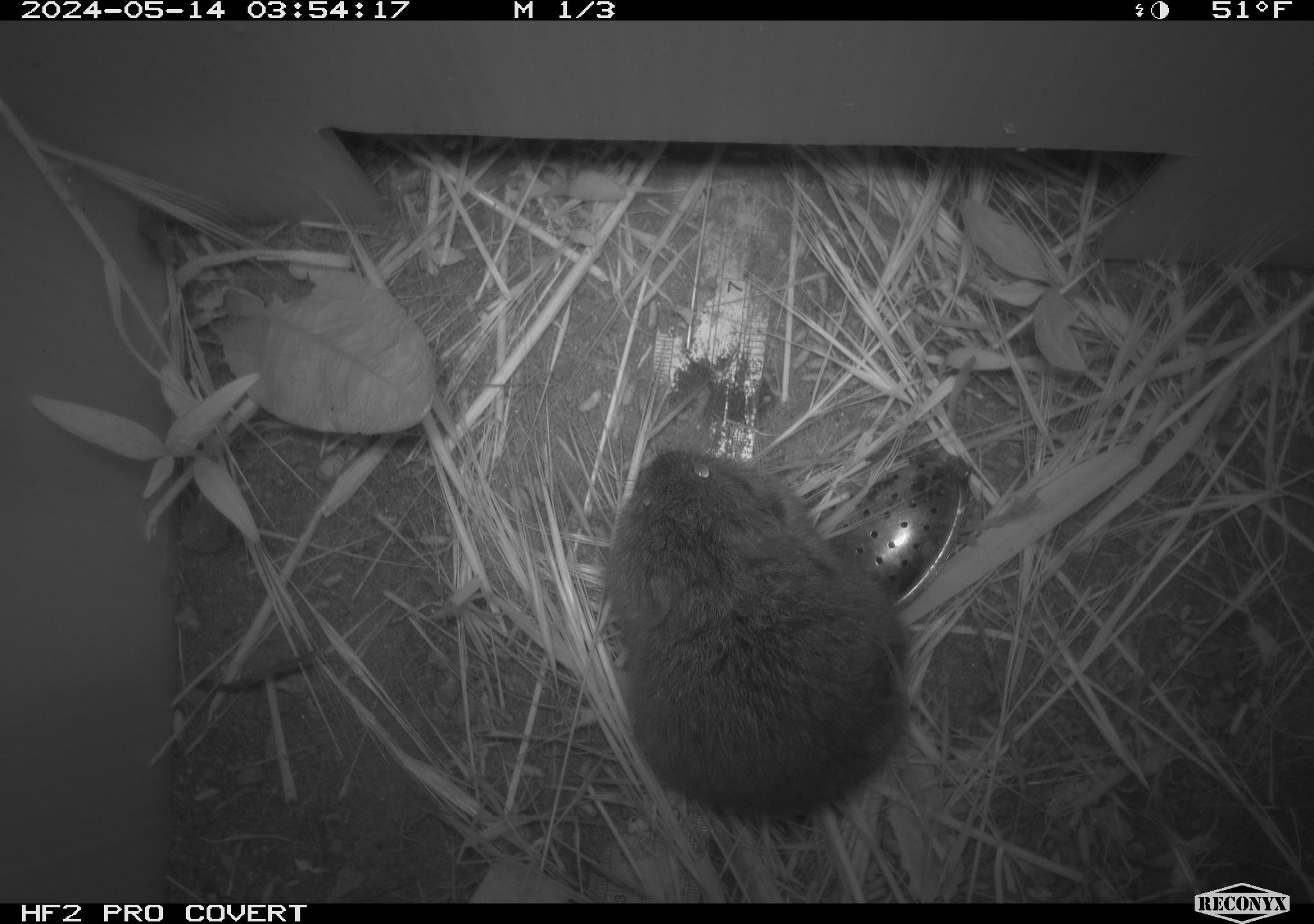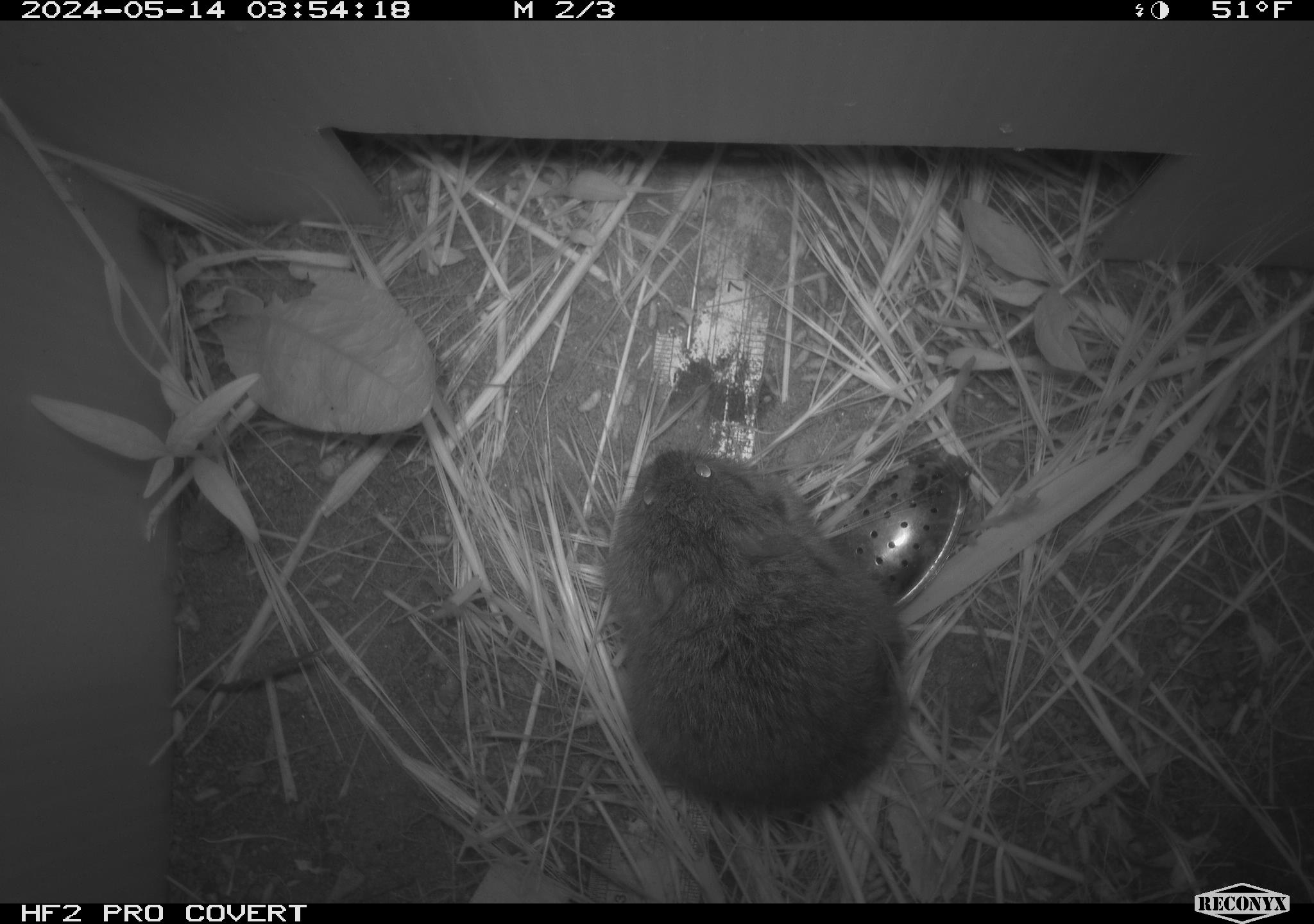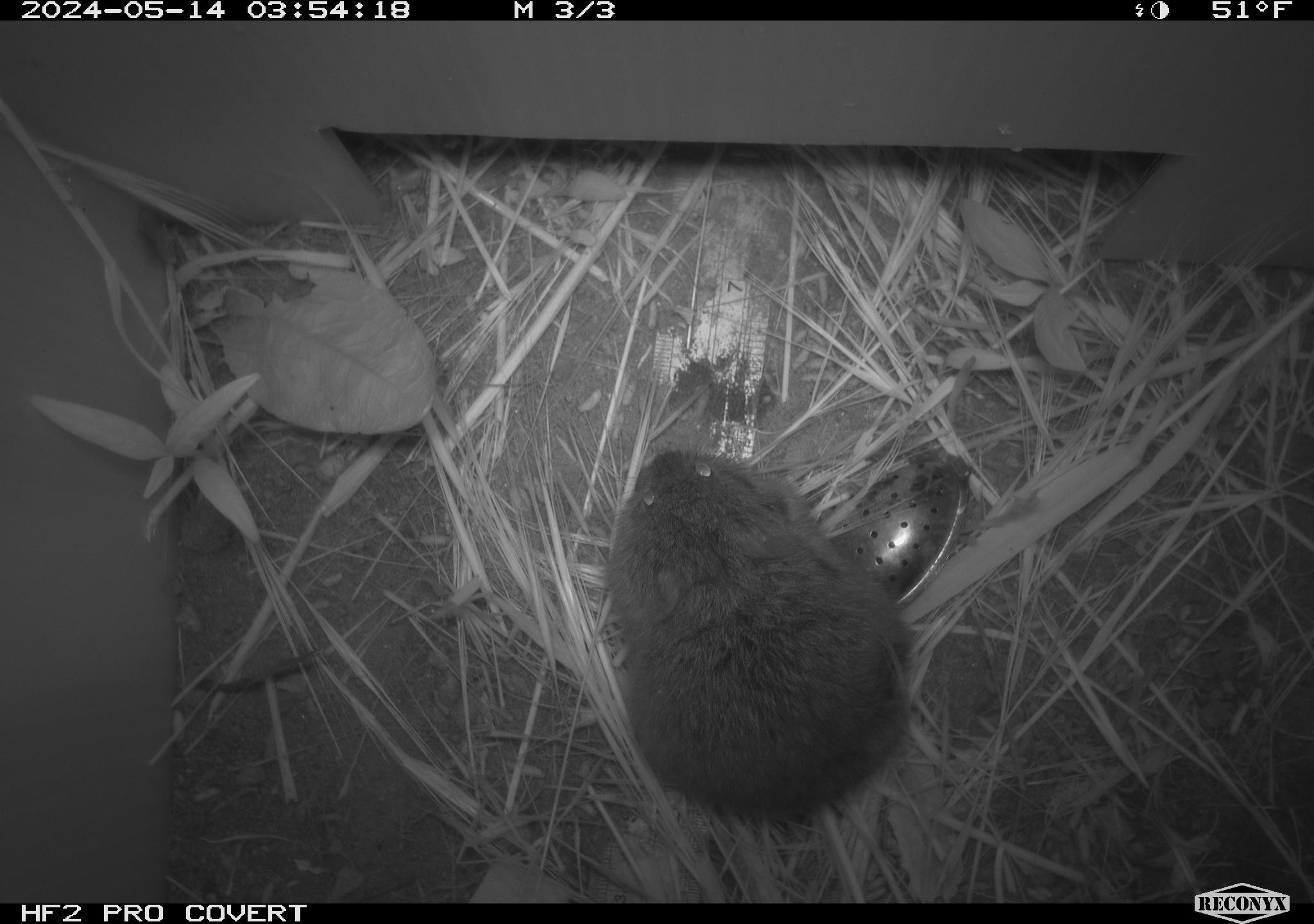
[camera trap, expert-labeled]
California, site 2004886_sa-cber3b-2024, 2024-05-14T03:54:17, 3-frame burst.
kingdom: Animalia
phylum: Chordata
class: Mammalia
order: Rodentia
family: Cricetidae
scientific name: Arvicolinae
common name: voles, lemmings, and muskrats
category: arvicolinae subfamily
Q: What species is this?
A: Arvicolinae subfamily (voles, lemmings, and muskrats) (Arvicolinae).